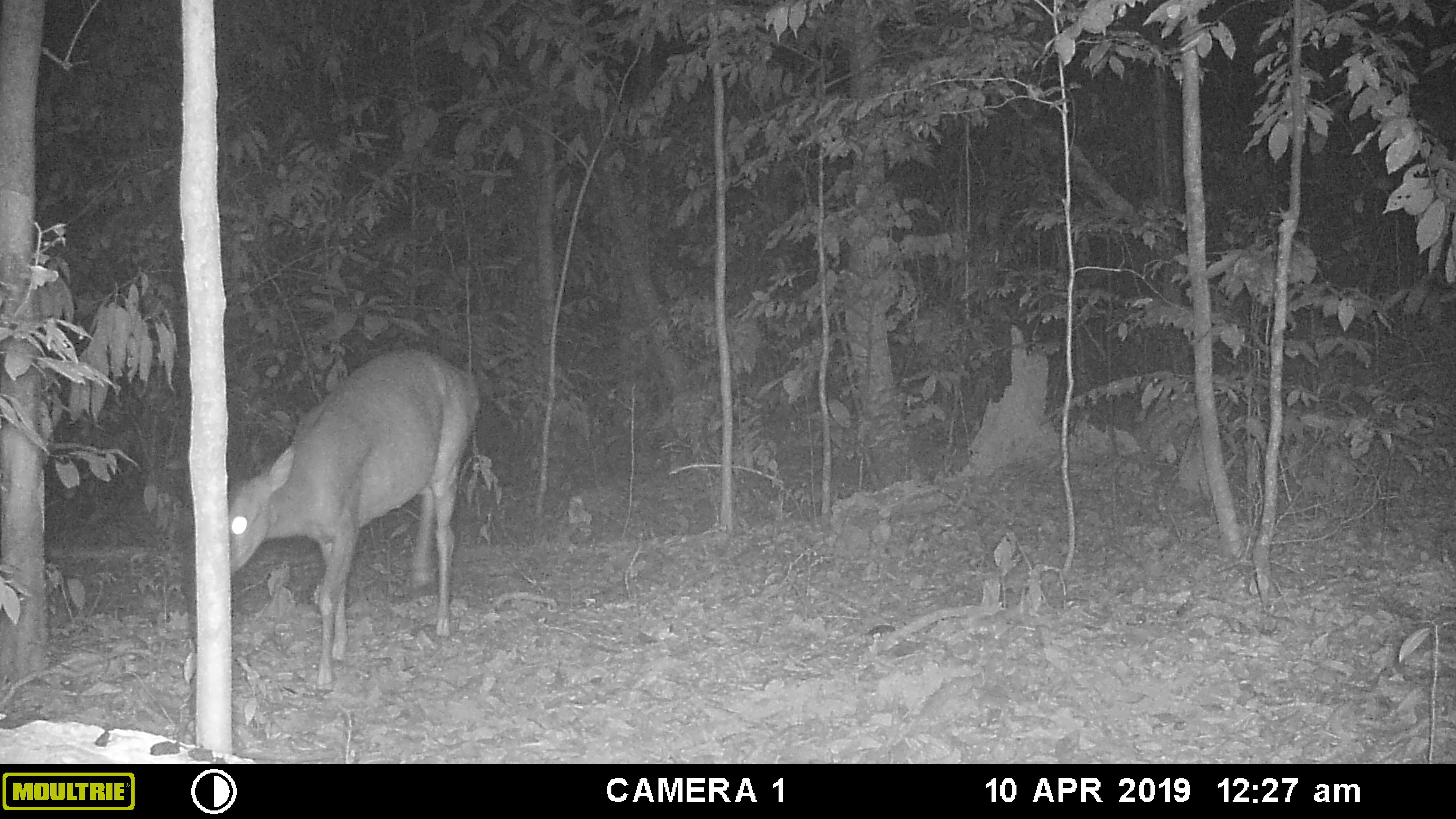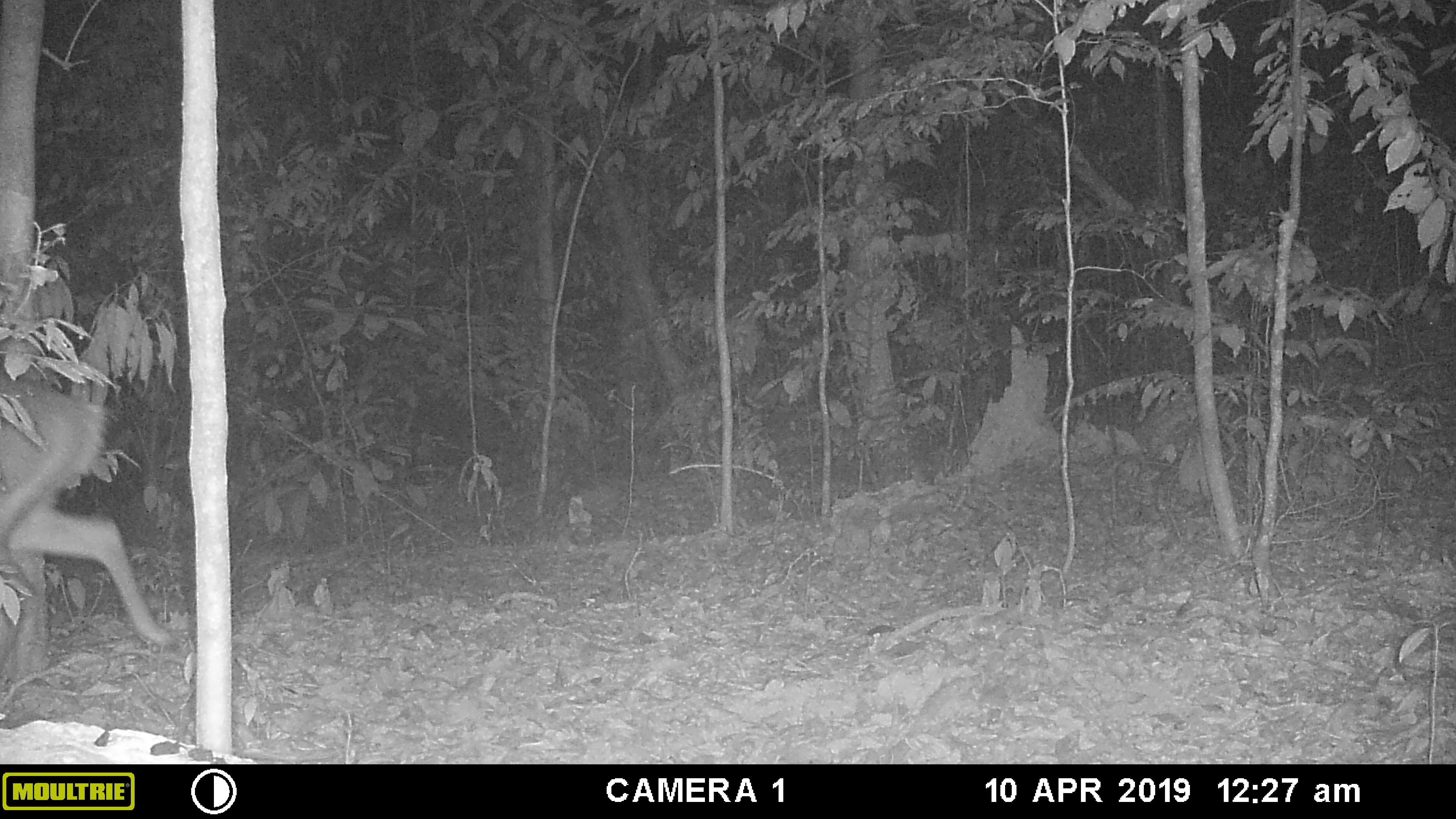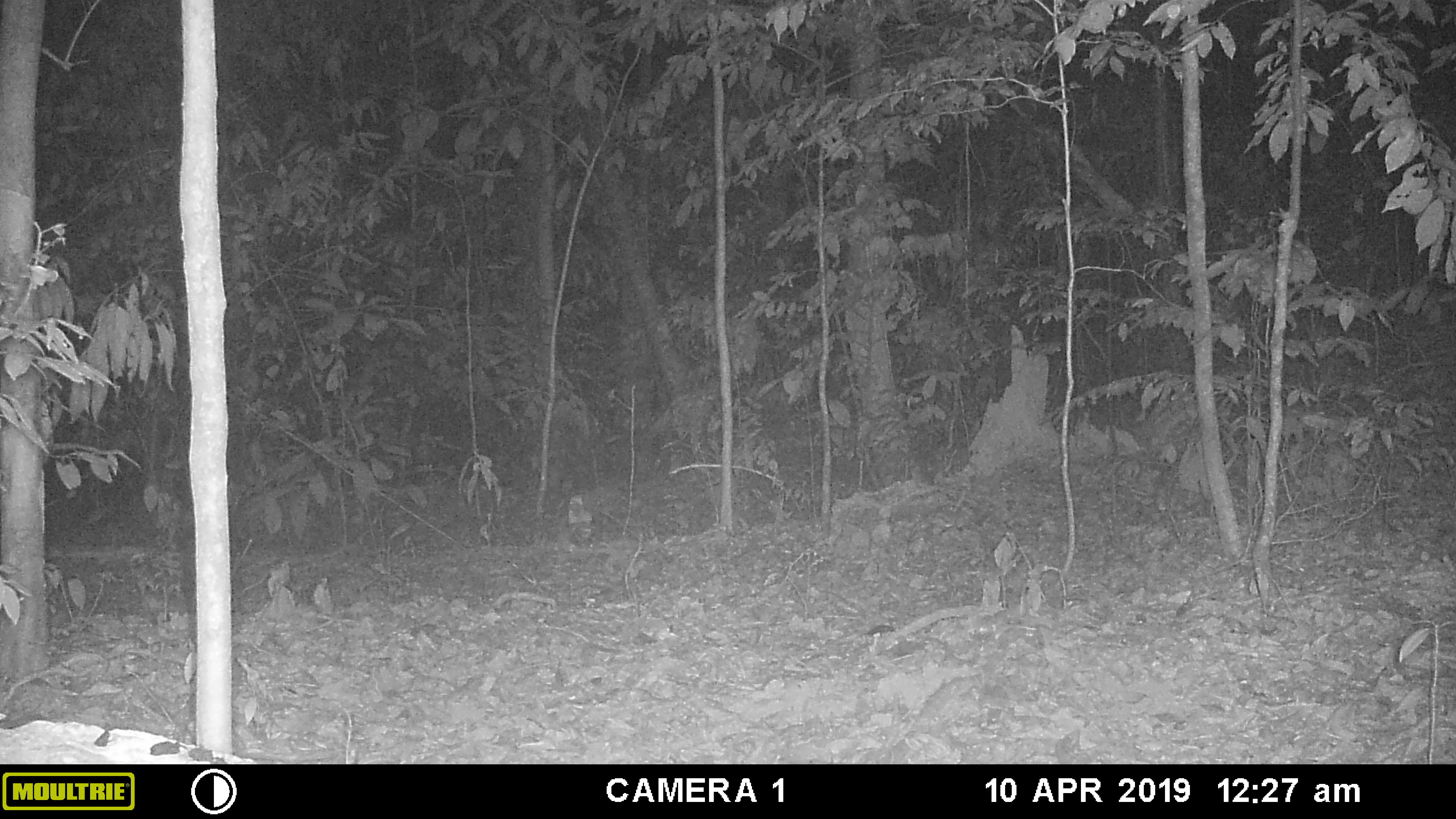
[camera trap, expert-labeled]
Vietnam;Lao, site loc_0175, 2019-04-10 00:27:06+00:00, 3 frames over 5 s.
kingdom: Animalia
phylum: Chordata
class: Mammalia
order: Artiodactyla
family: Cervidae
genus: Muntiacus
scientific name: Muntiacus vuquangensis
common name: large-antlered muntjac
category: large antlered muntjac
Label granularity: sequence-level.